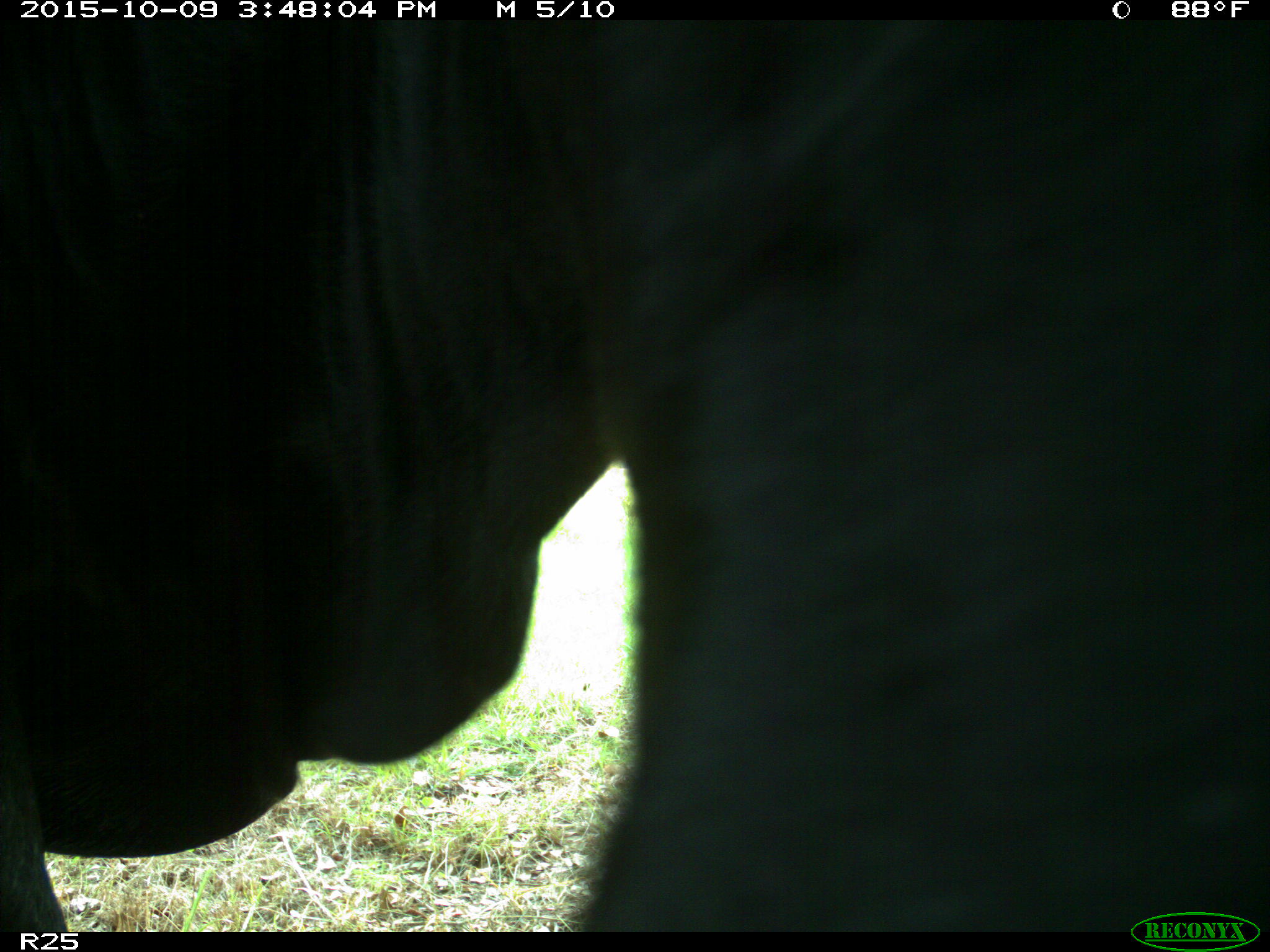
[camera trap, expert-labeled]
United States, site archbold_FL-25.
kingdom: Animalia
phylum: Chordata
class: Mammalia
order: Artiodactyla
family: Bovidae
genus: Bos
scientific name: Bos taurus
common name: domestic cow